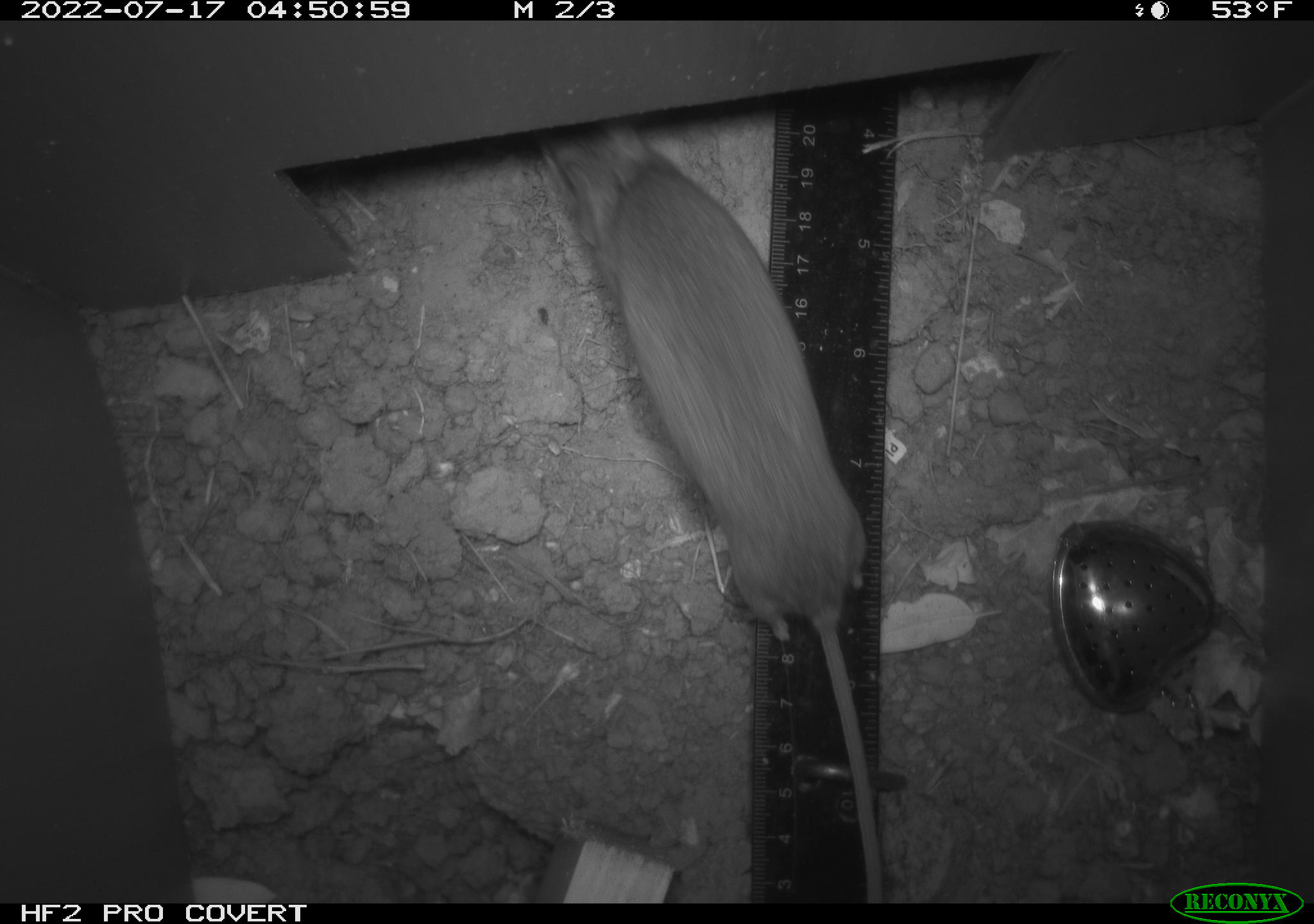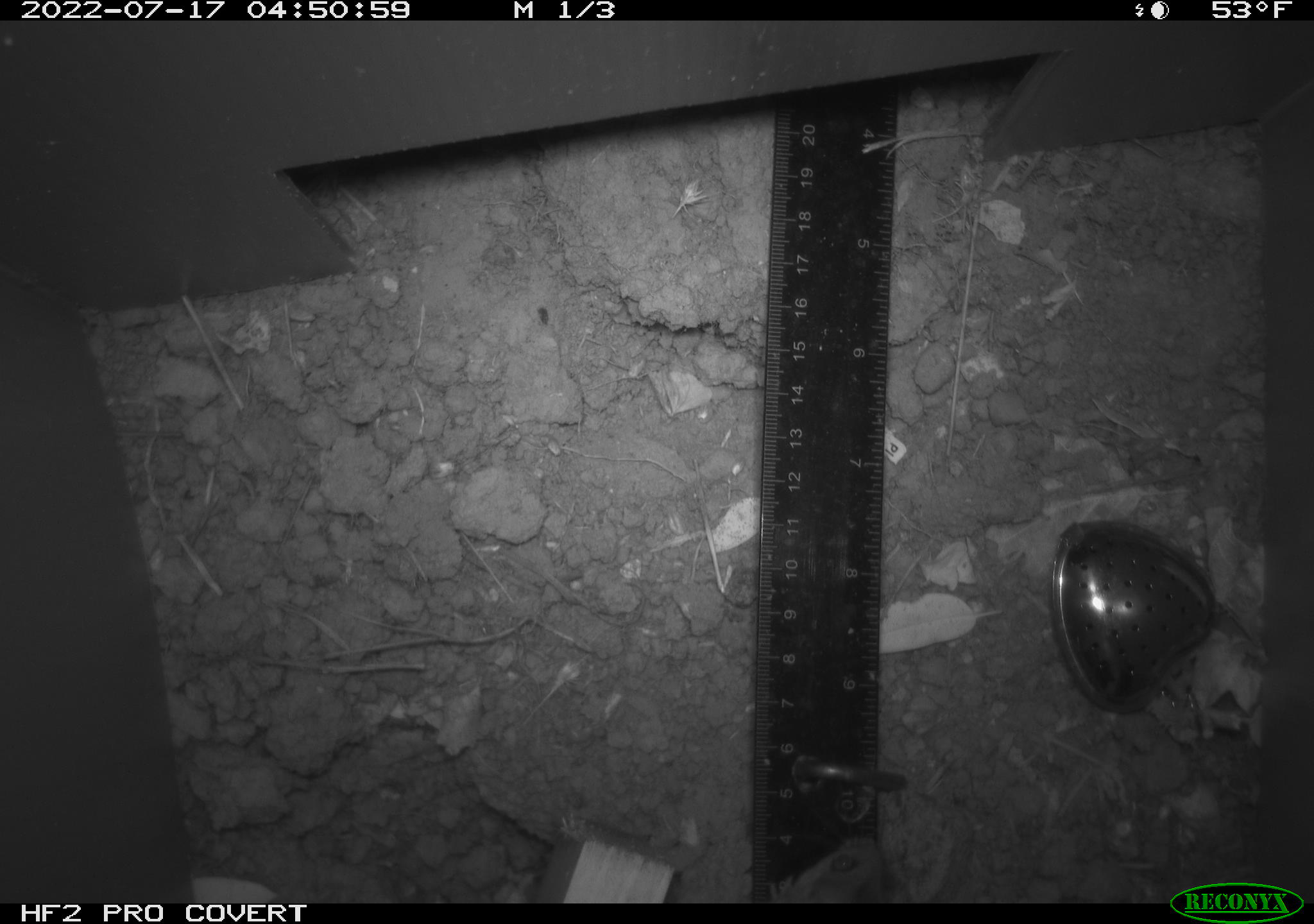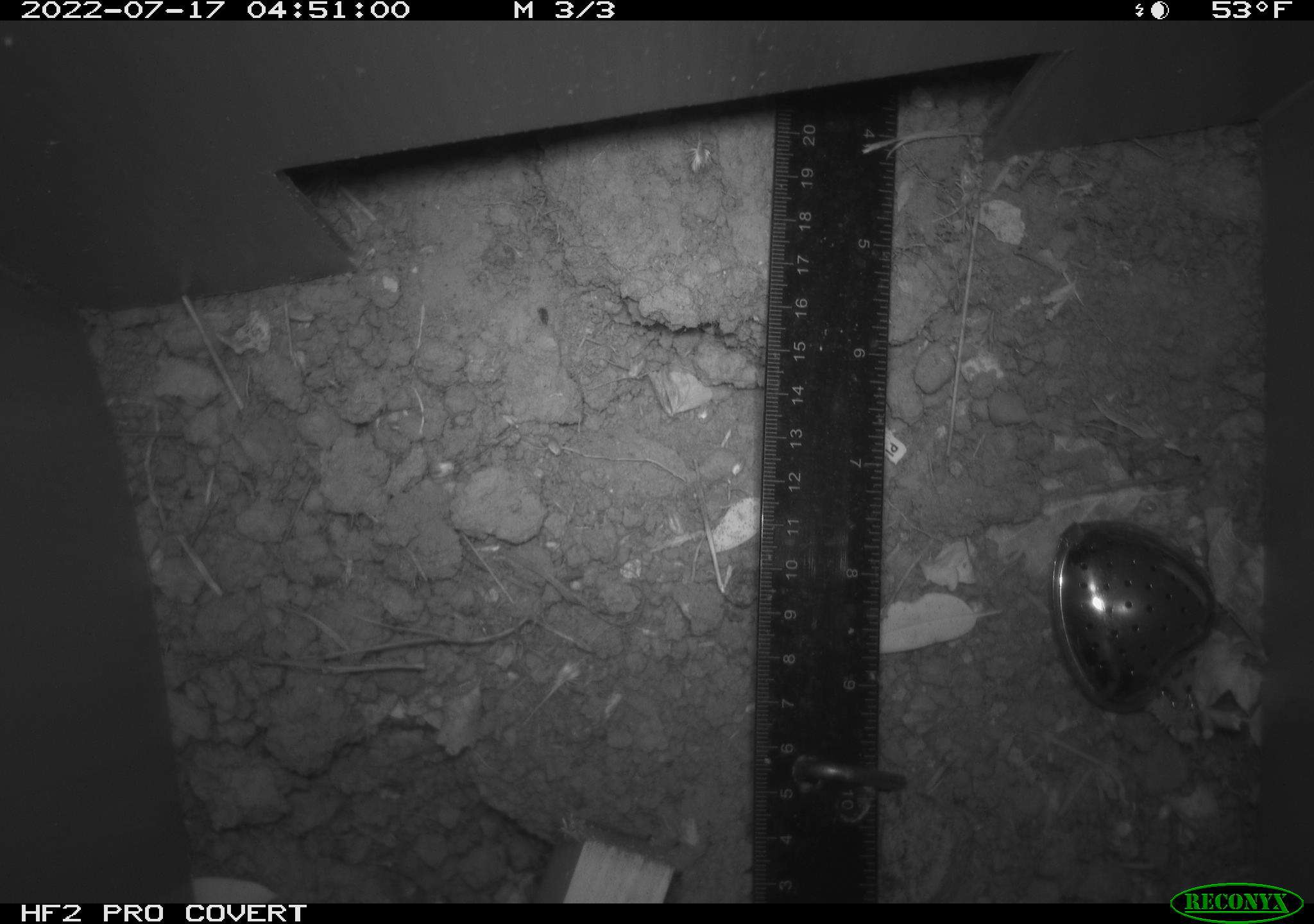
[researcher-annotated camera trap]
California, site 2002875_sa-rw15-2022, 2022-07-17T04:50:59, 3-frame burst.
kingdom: Animalia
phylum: Chordata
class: Mammalia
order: Rodentia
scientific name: Rodentia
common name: mouse species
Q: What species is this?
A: Mouse species (Rodentia).